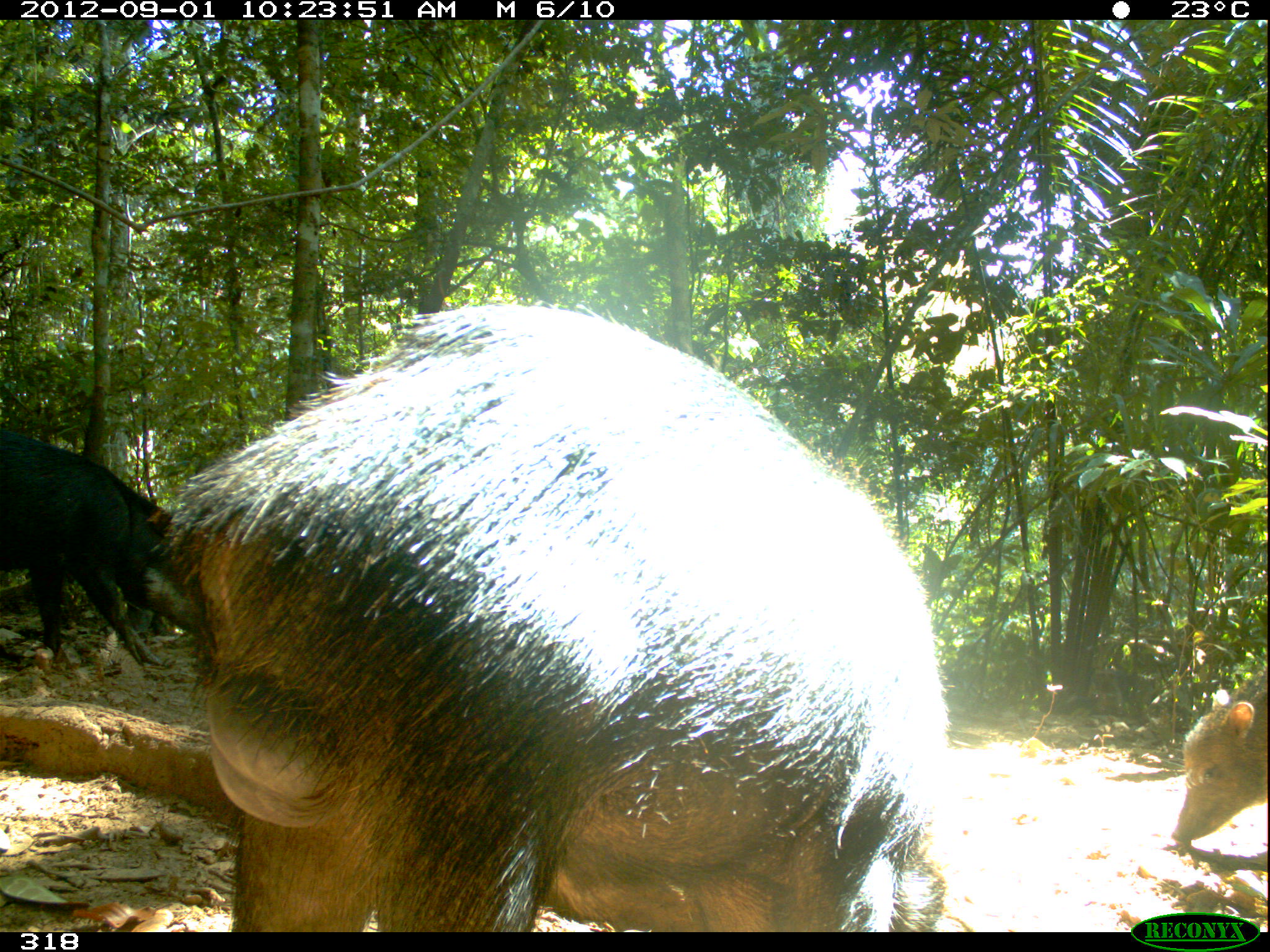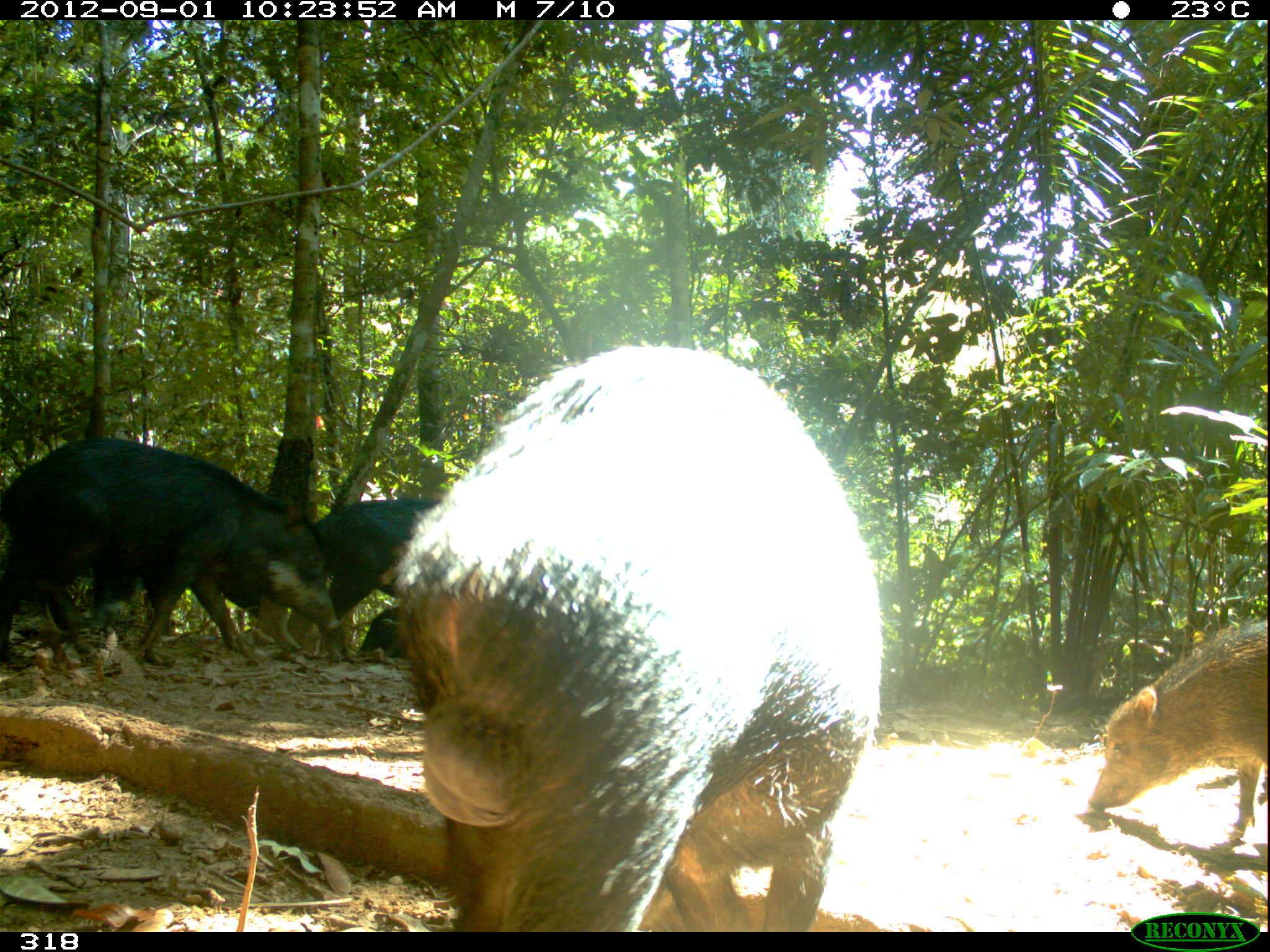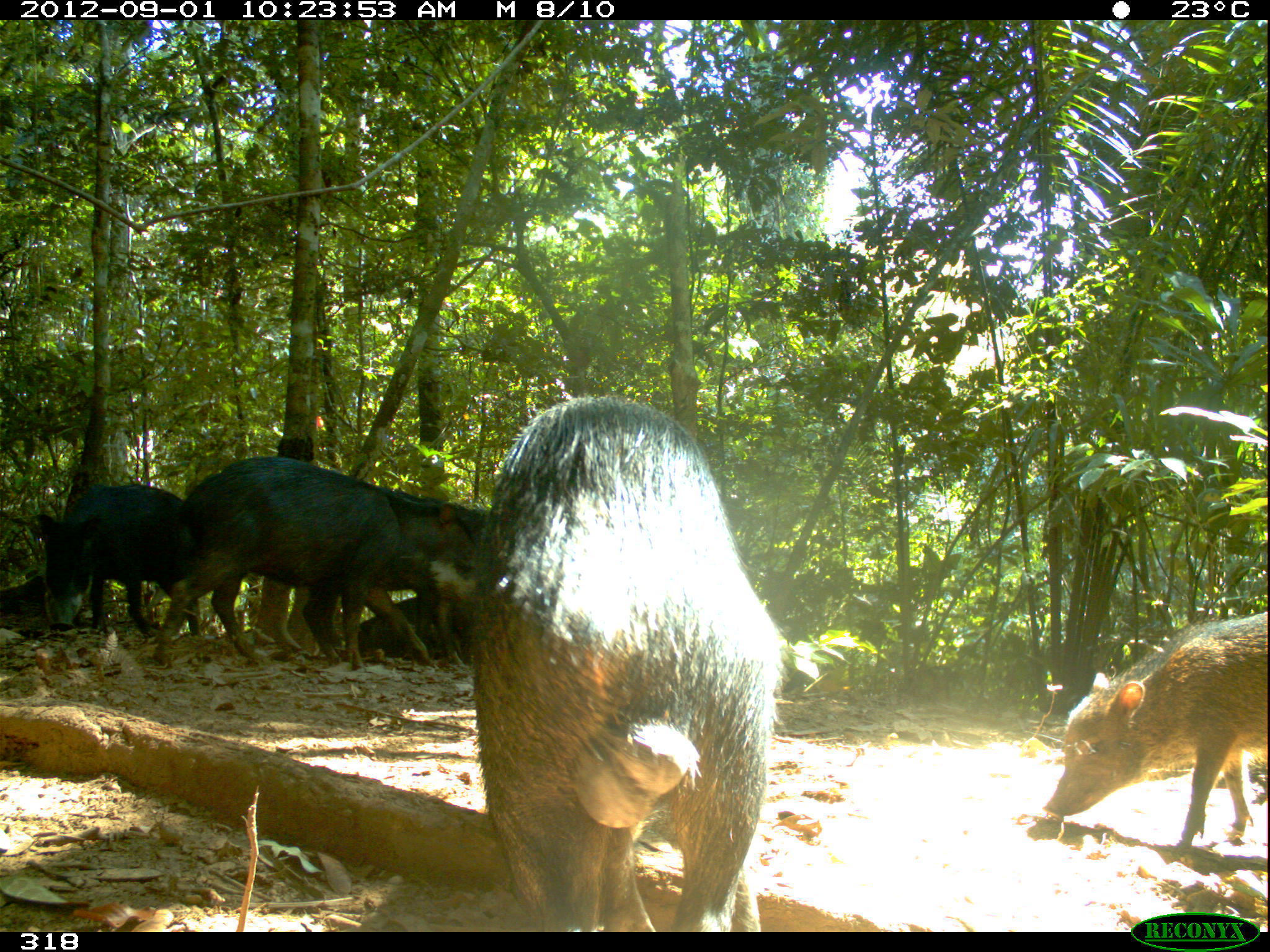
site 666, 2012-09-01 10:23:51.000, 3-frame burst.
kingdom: Animalia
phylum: Chordata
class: Mammalia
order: Artiodactyla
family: Tayassuidae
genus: Tayassu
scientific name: Tayassu pecari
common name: white-lipped peccary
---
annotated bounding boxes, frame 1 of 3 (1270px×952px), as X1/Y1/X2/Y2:
tayassu pecari: 150/303/952/927; 0/428/198/666; 1171/665/1267/844; 1039/696/1127/718; 127/602/174/637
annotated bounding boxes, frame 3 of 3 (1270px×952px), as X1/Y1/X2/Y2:
tayassu pecari: 470/397/786/927; 153/456/478/669; 1042/610/1266/850; 303/489/489/669; 35/482/203/636; 341/596/474/665